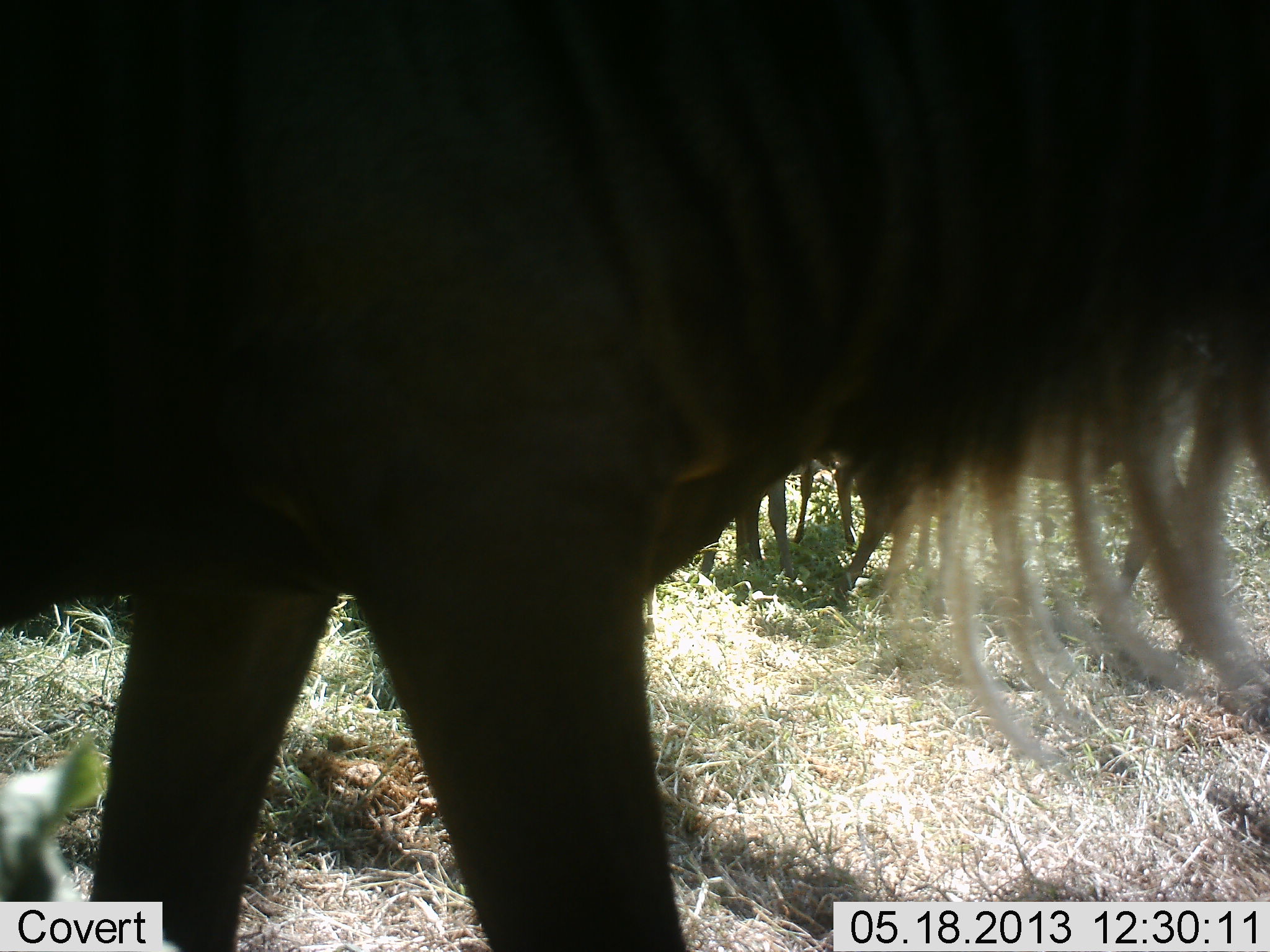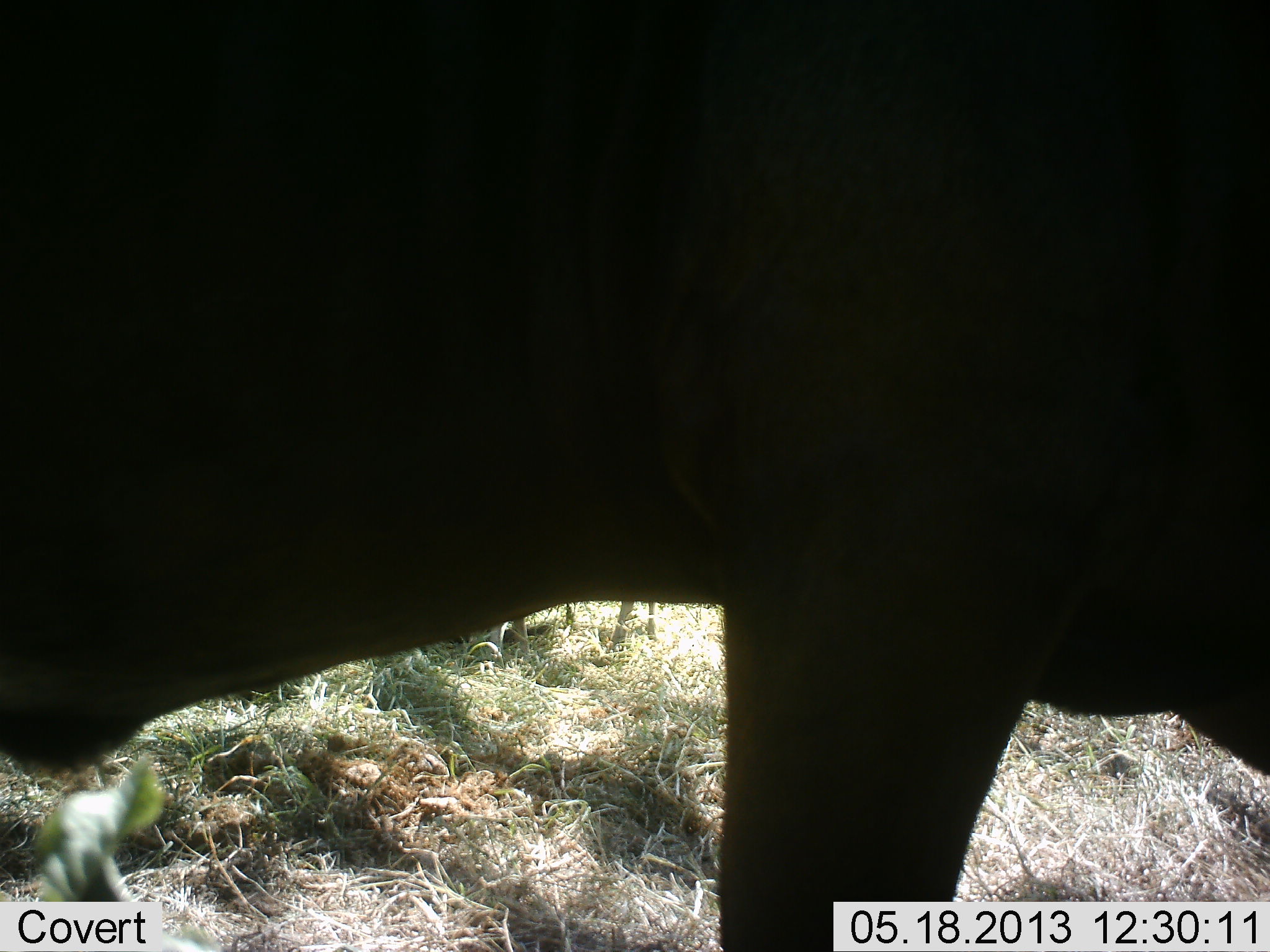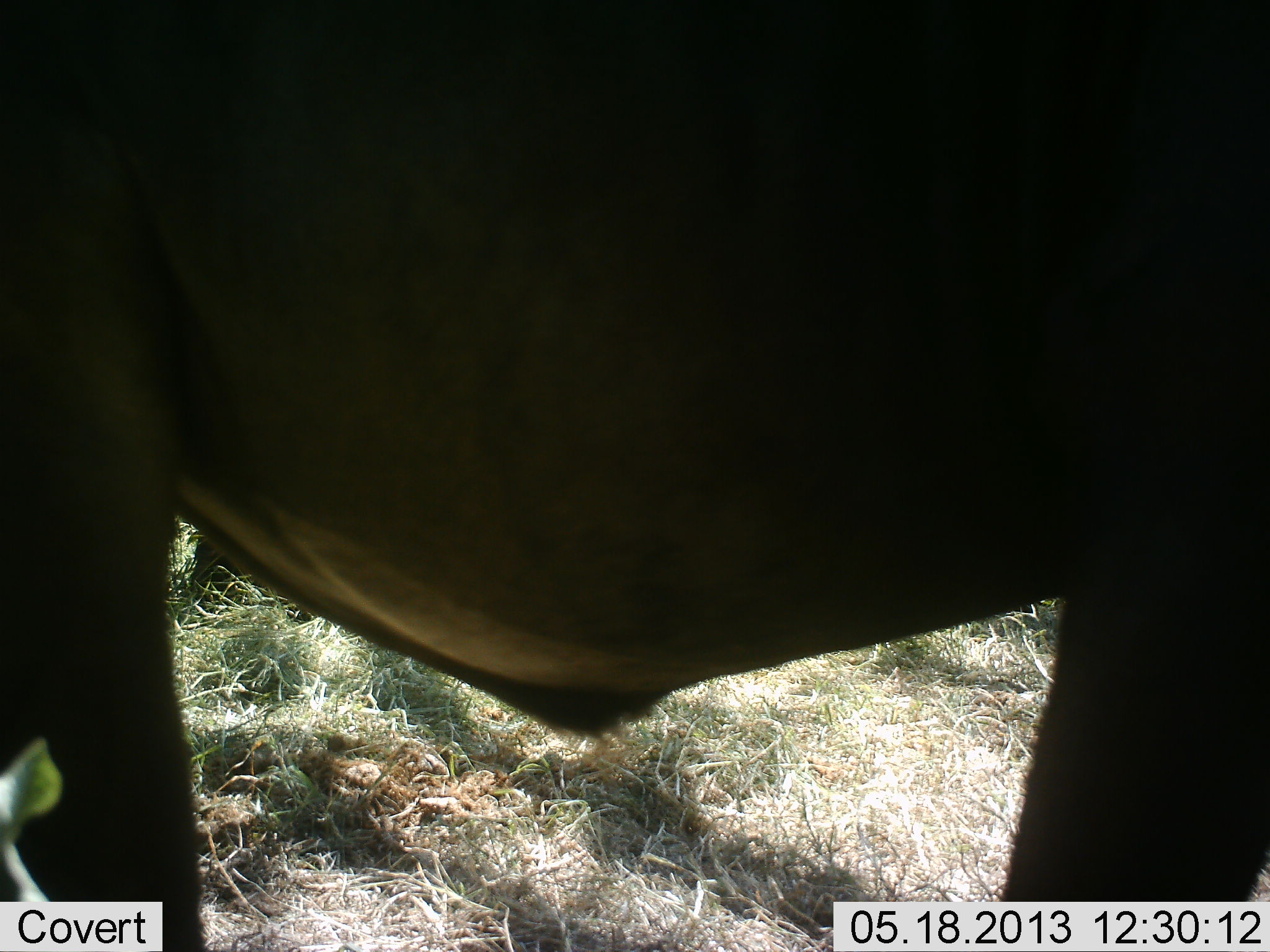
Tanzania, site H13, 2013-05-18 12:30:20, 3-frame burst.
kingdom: Animalia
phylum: Chordata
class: Mammalia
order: Artiodactyla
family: Bovidae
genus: Connochaetes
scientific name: Connochaetes taurinus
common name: blue wildebeest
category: wildebeest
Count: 1.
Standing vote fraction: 50%.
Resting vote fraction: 10%.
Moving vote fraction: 70%.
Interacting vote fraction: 0%.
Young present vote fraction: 10%.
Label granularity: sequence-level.